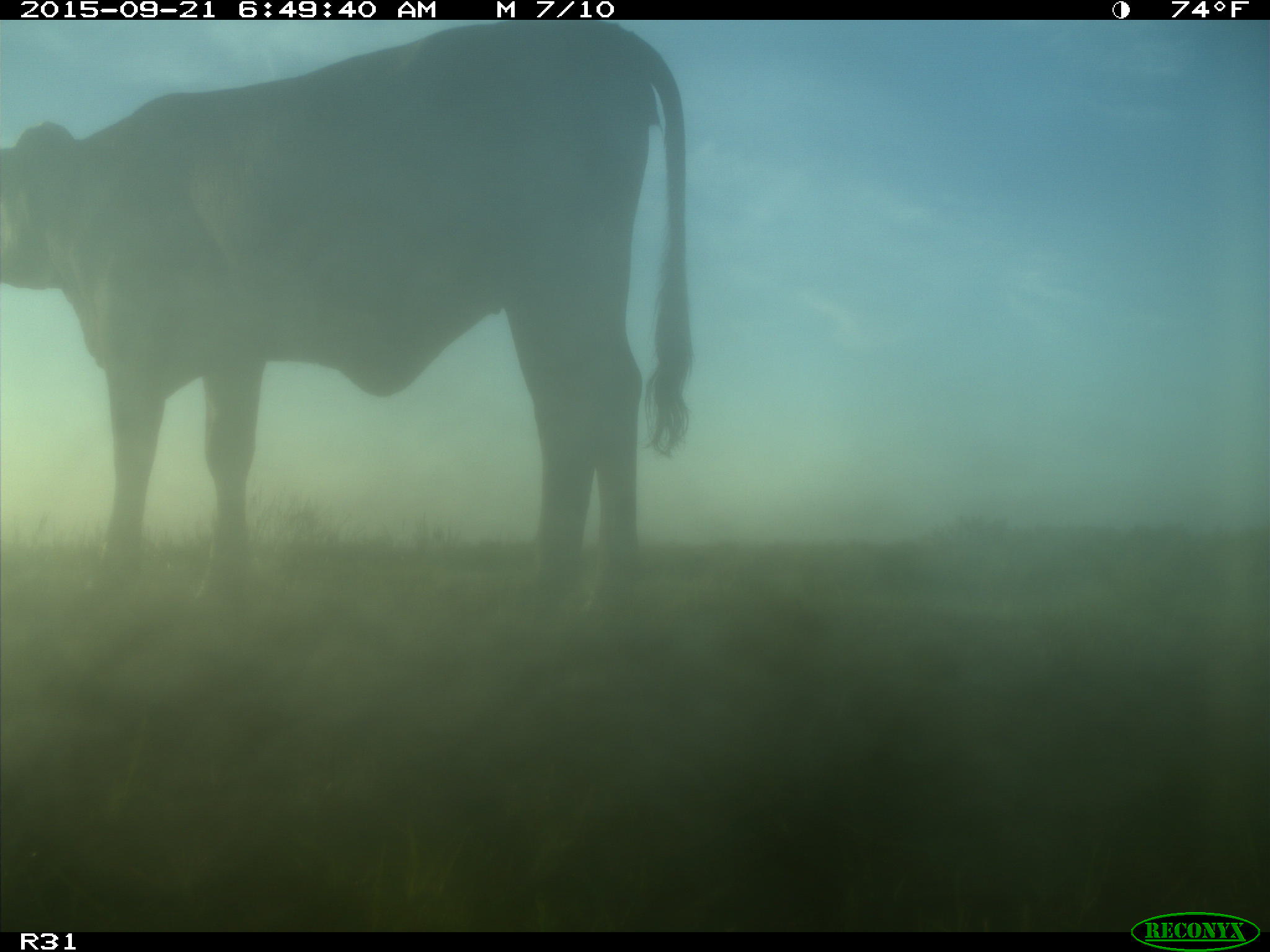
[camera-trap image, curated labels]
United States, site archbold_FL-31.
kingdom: Animalia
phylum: Chordata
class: Mammalia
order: Artiodactyla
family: Bovidae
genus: Bos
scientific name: Bos taurus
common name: domestic cow